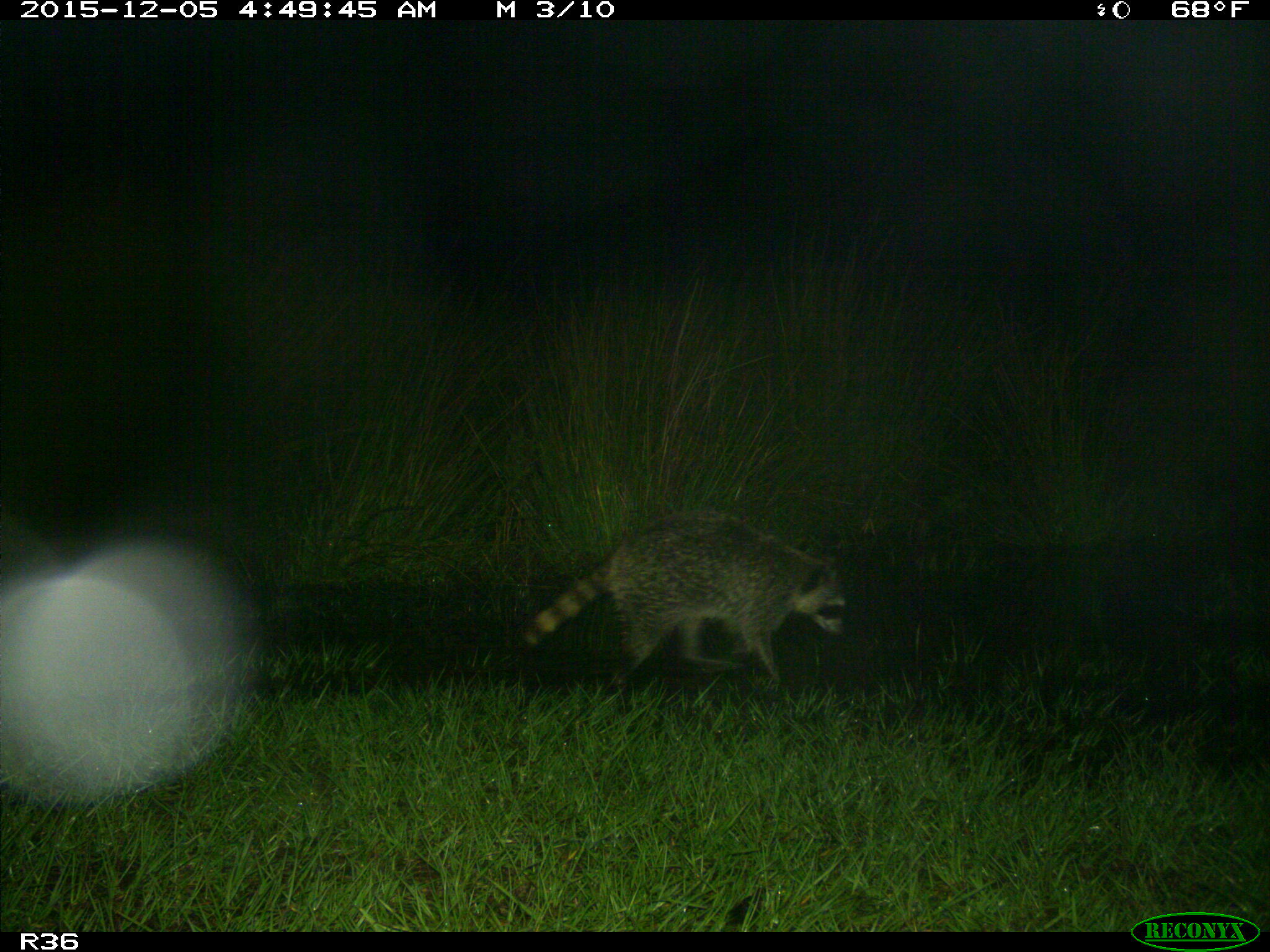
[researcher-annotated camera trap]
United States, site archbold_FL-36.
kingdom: Animalia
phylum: Chordata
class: Mammalia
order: Carnivora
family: Procyonidae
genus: Procyon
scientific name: Procyon lotor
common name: common raccoon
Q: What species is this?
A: Procyon lotor (common raccoon).